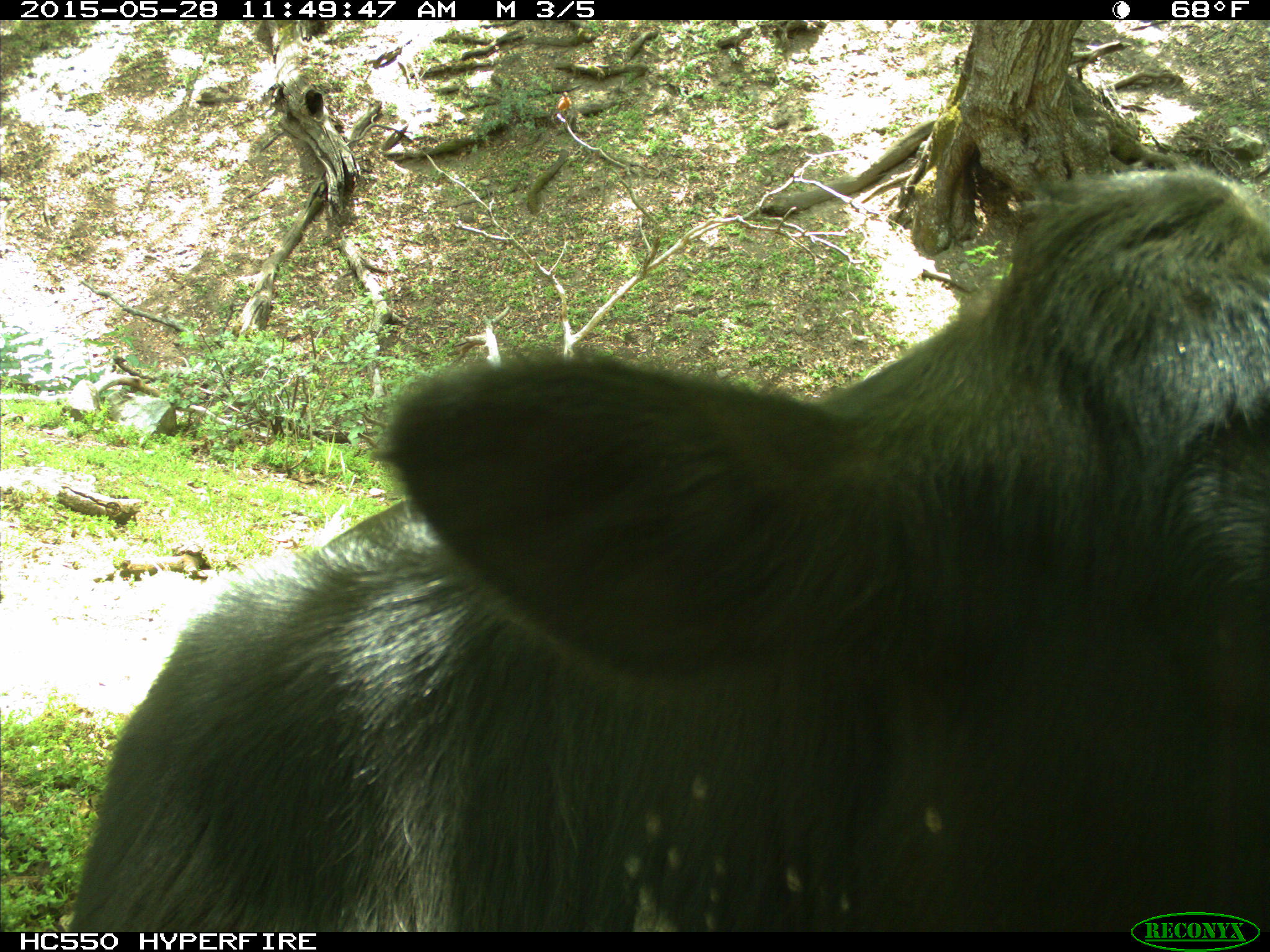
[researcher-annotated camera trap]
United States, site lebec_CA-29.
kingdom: Animalia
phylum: Chordata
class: Mammalia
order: Artiodactyla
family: Bovidae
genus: Bos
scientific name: Bos taurus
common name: domestic cow